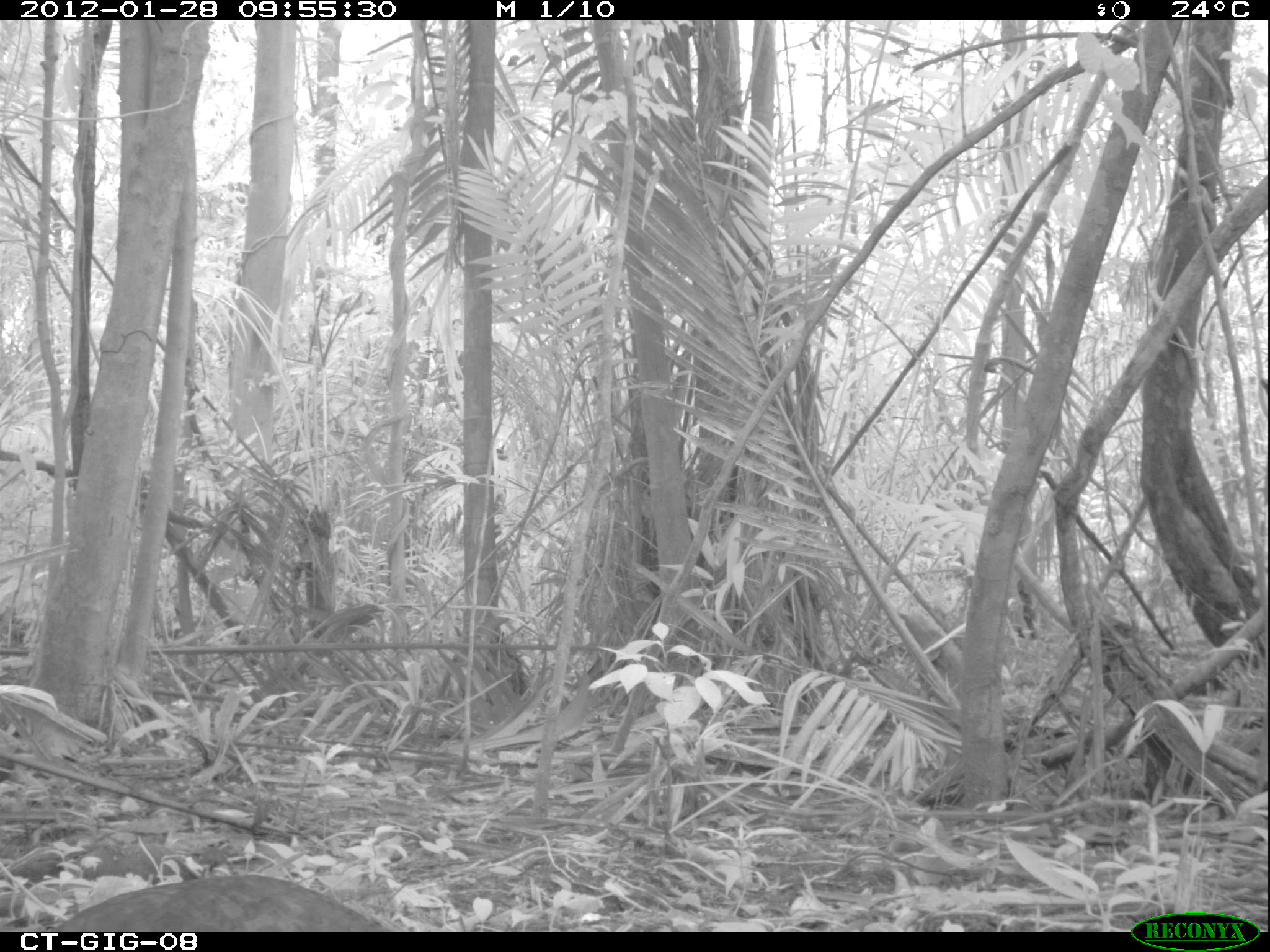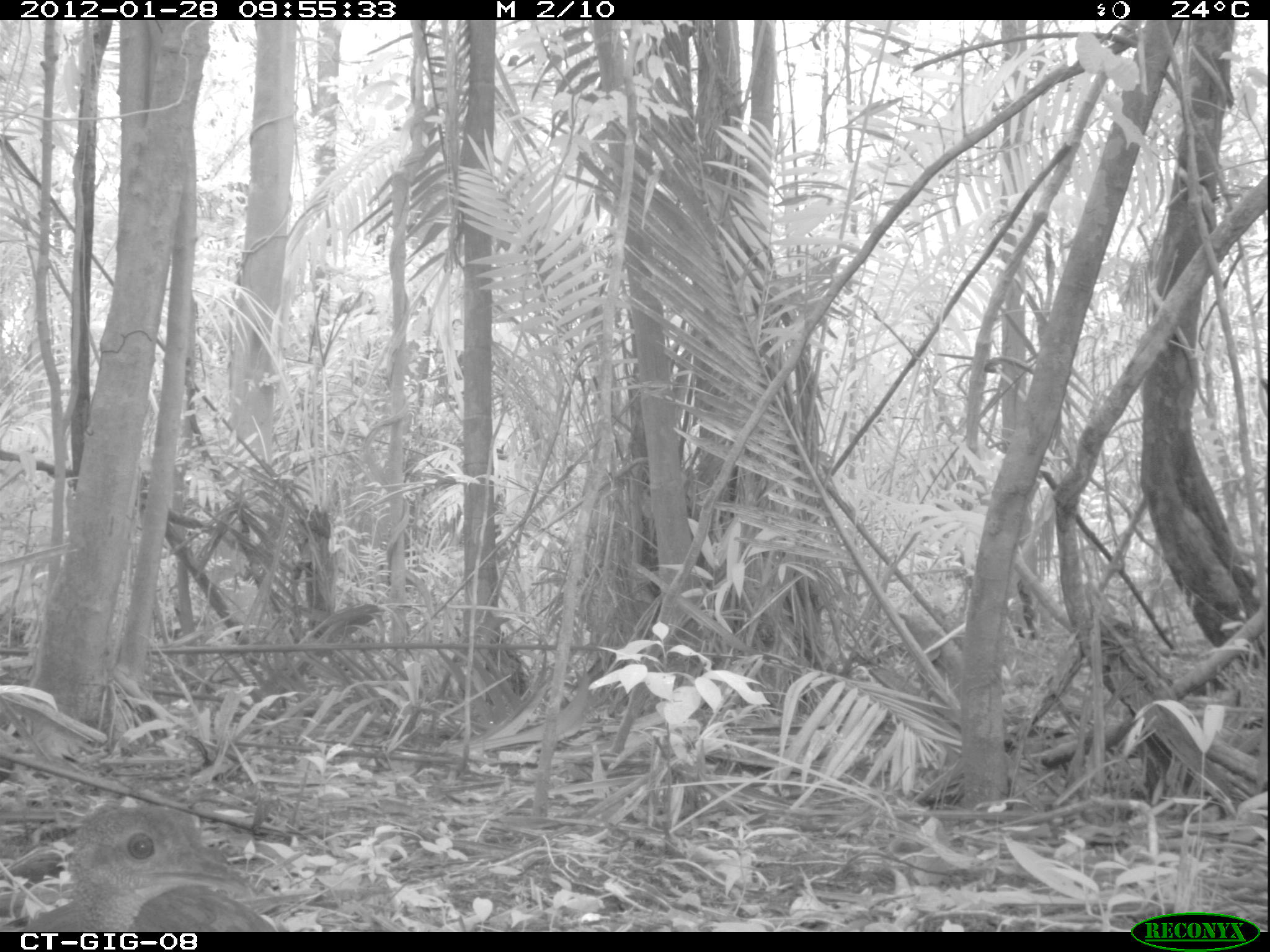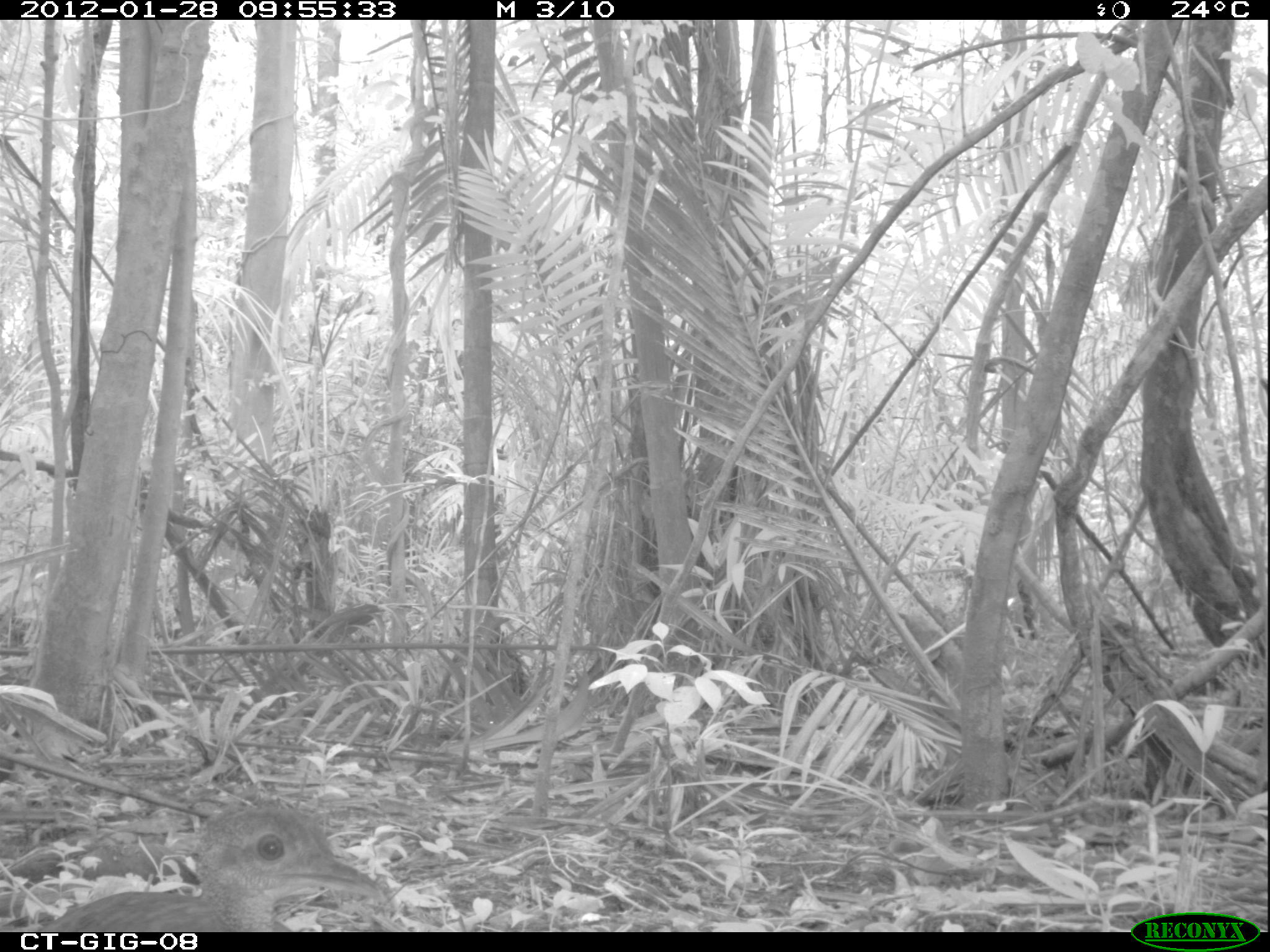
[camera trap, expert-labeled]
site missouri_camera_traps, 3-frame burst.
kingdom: Animalia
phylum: Chordata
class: Aves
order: Tinamiformes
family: Tinamidae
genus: Tinamus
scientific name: Tinamus major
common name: great tinamou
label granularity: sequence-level